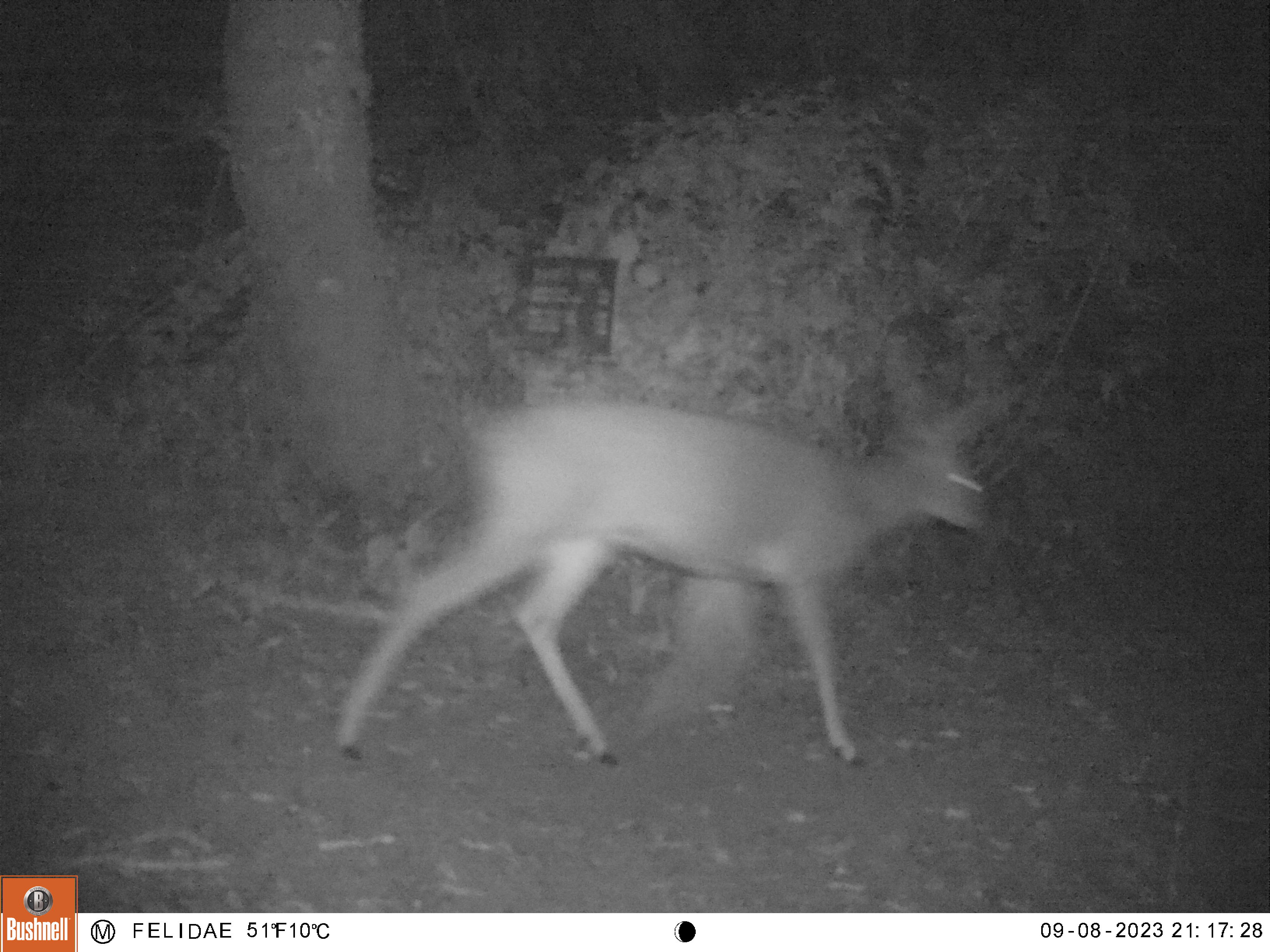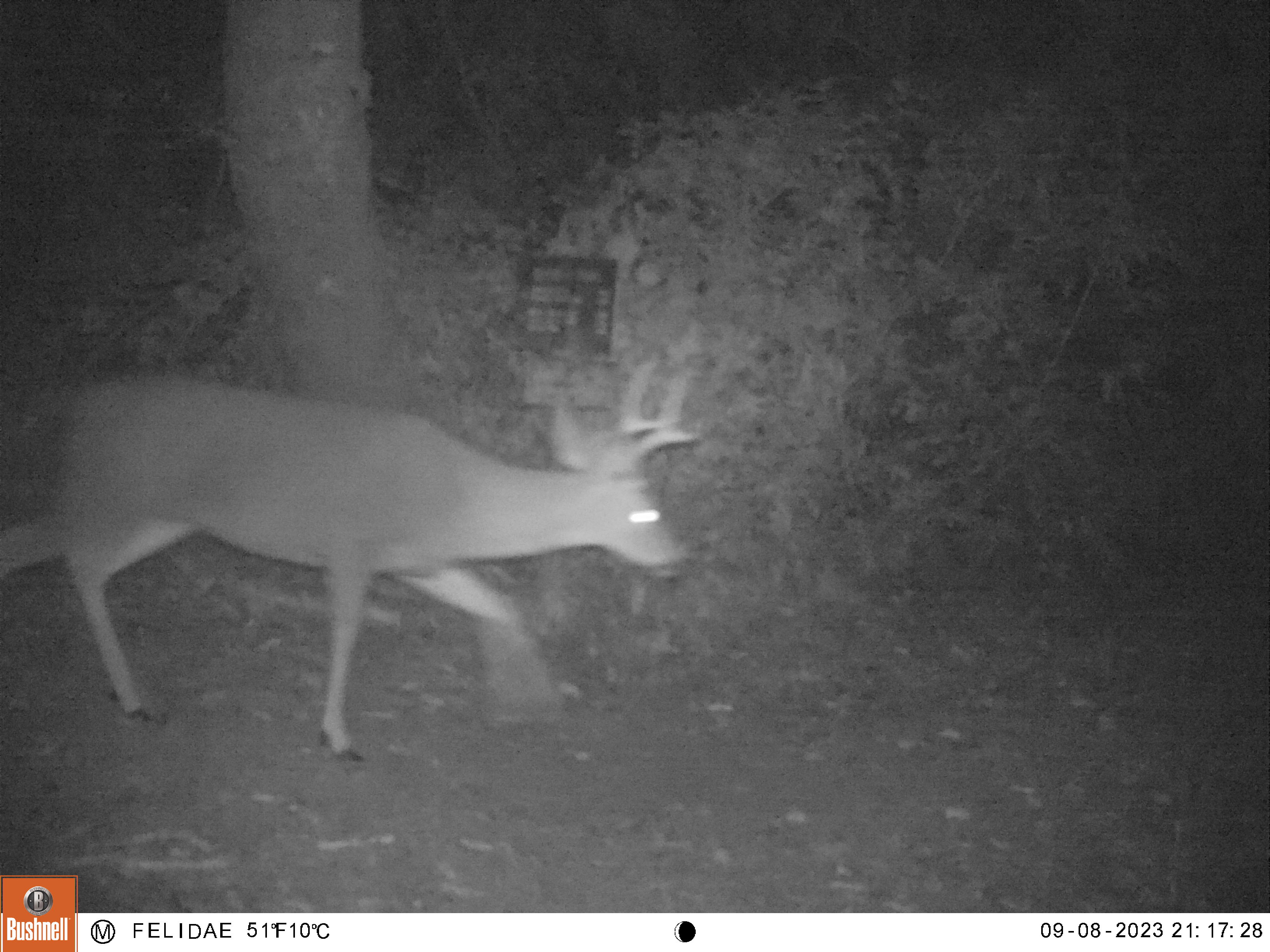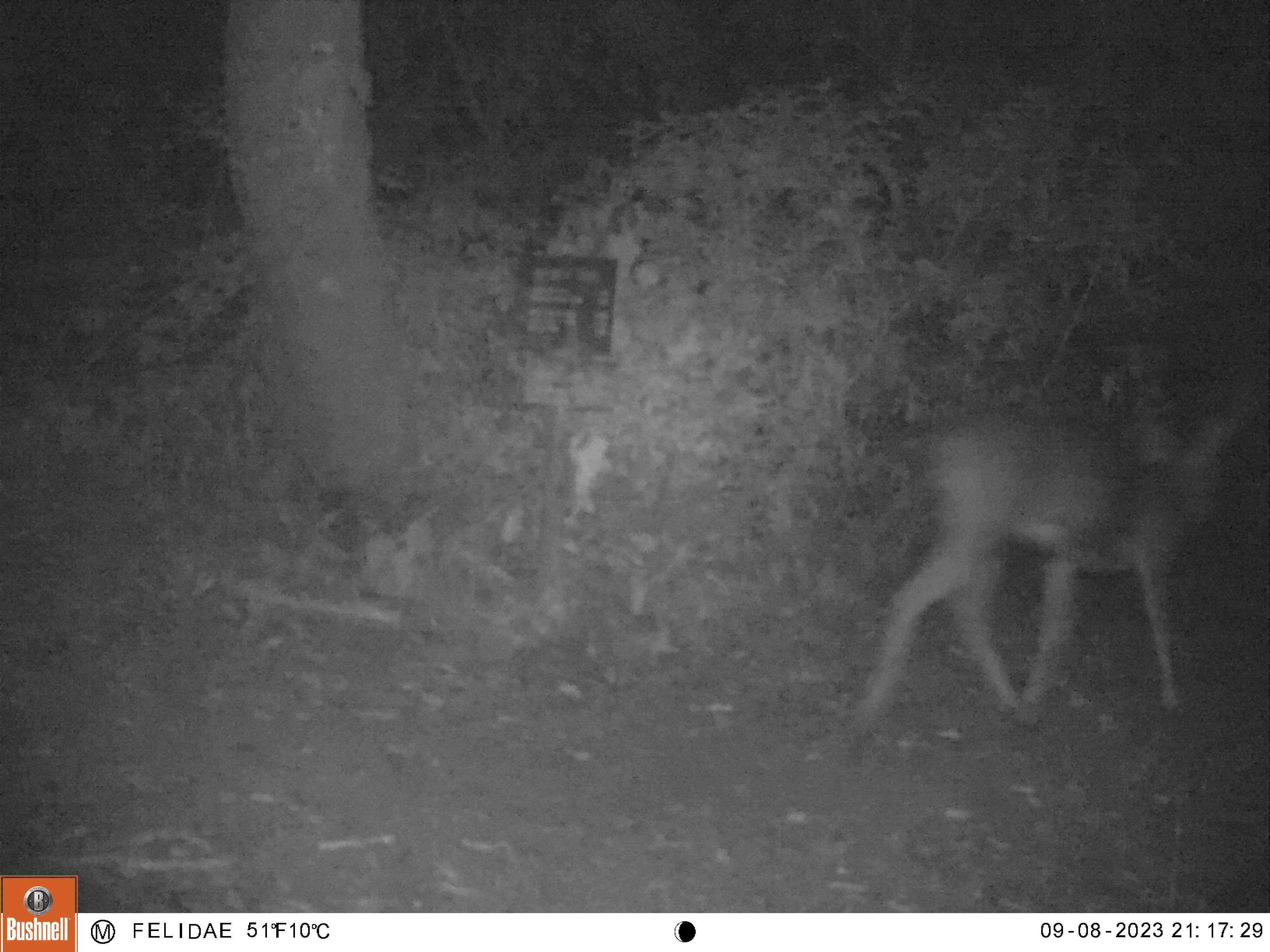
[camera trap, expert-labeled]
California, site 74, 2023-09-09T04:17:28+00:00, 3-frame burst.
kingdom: Animalia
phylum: Chordata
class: Mammalia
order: Artiodactyla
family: Cervidae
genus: Odocoileus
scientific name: Odocoileus hemionus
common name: mule deer